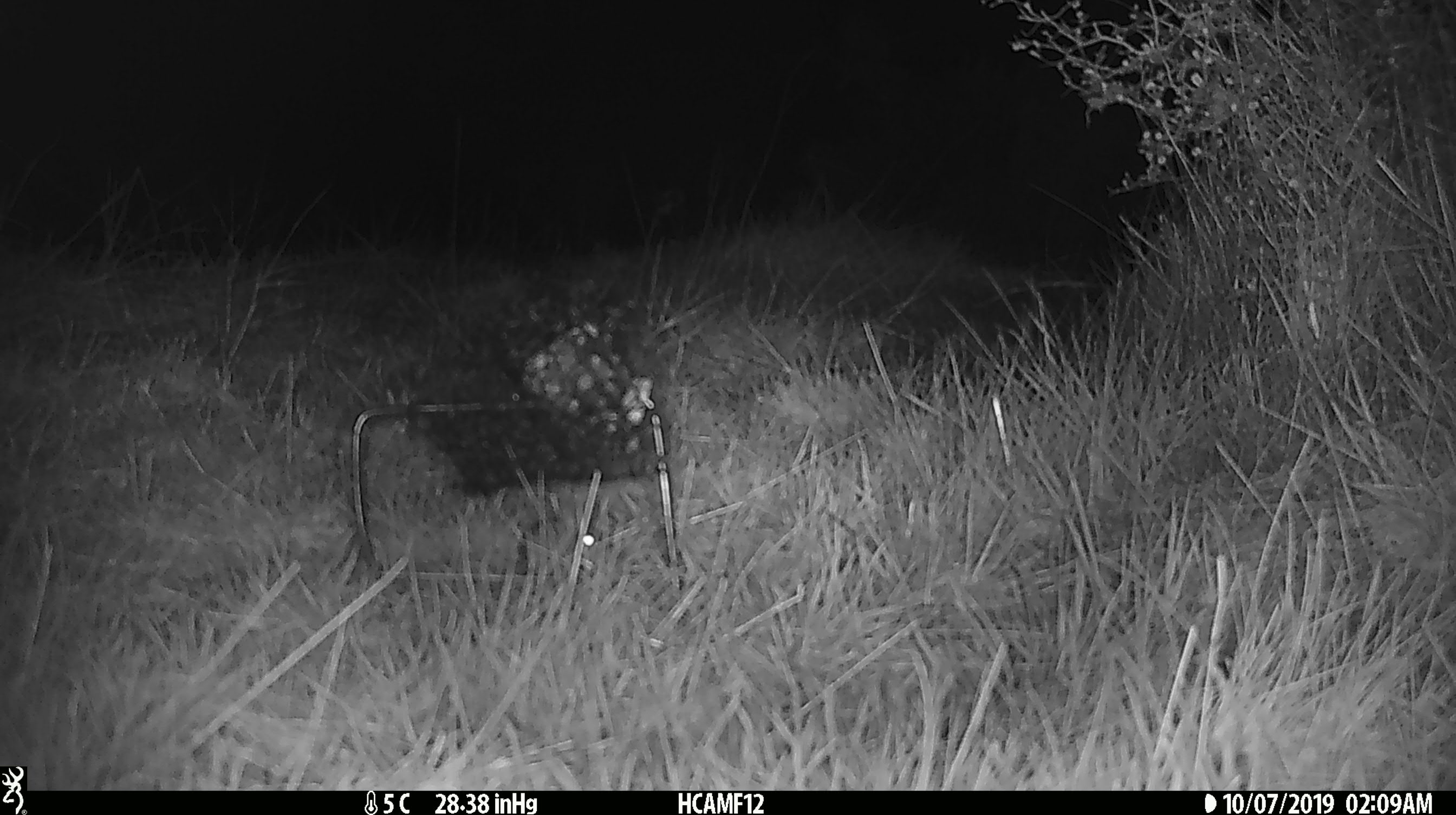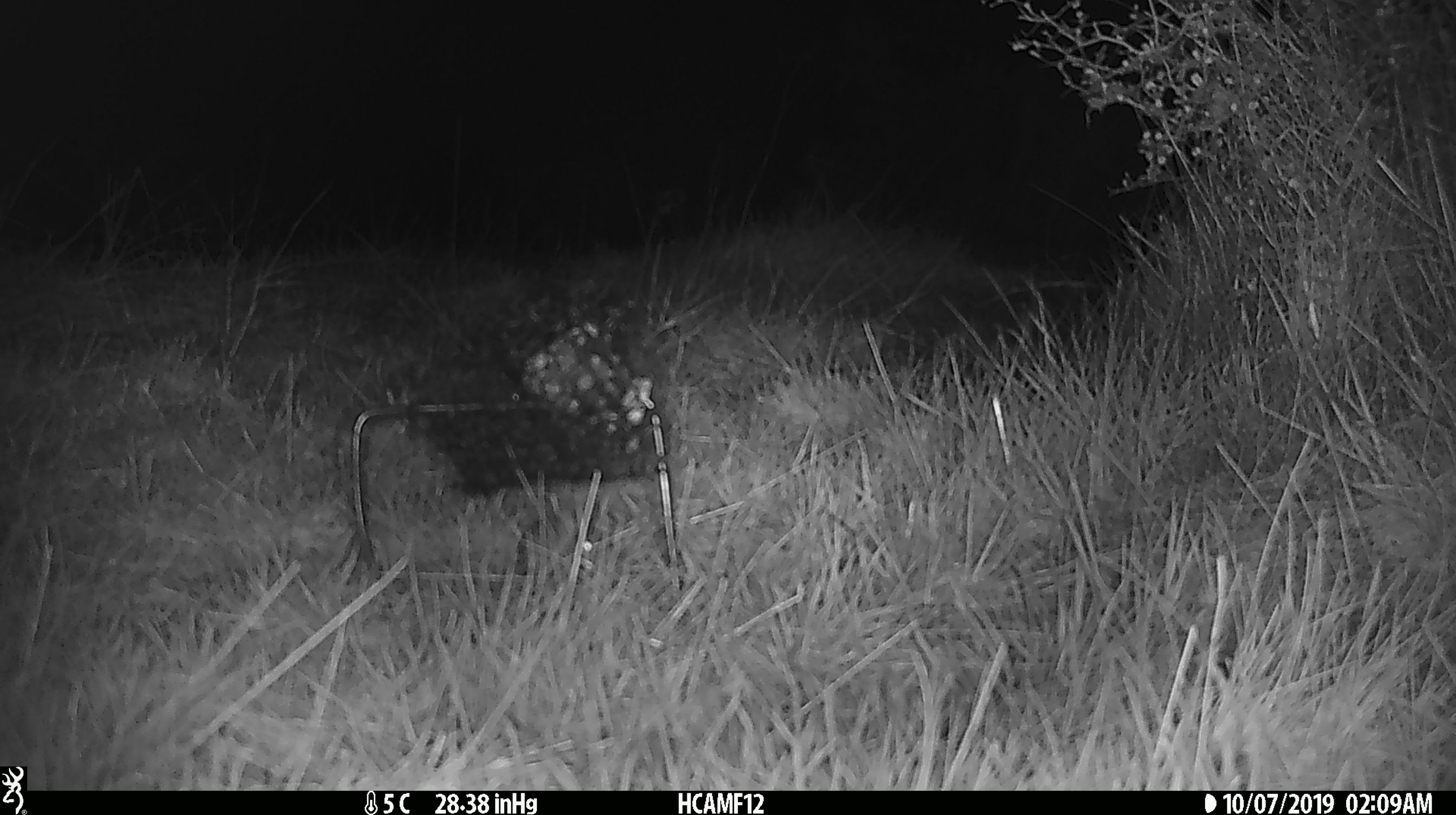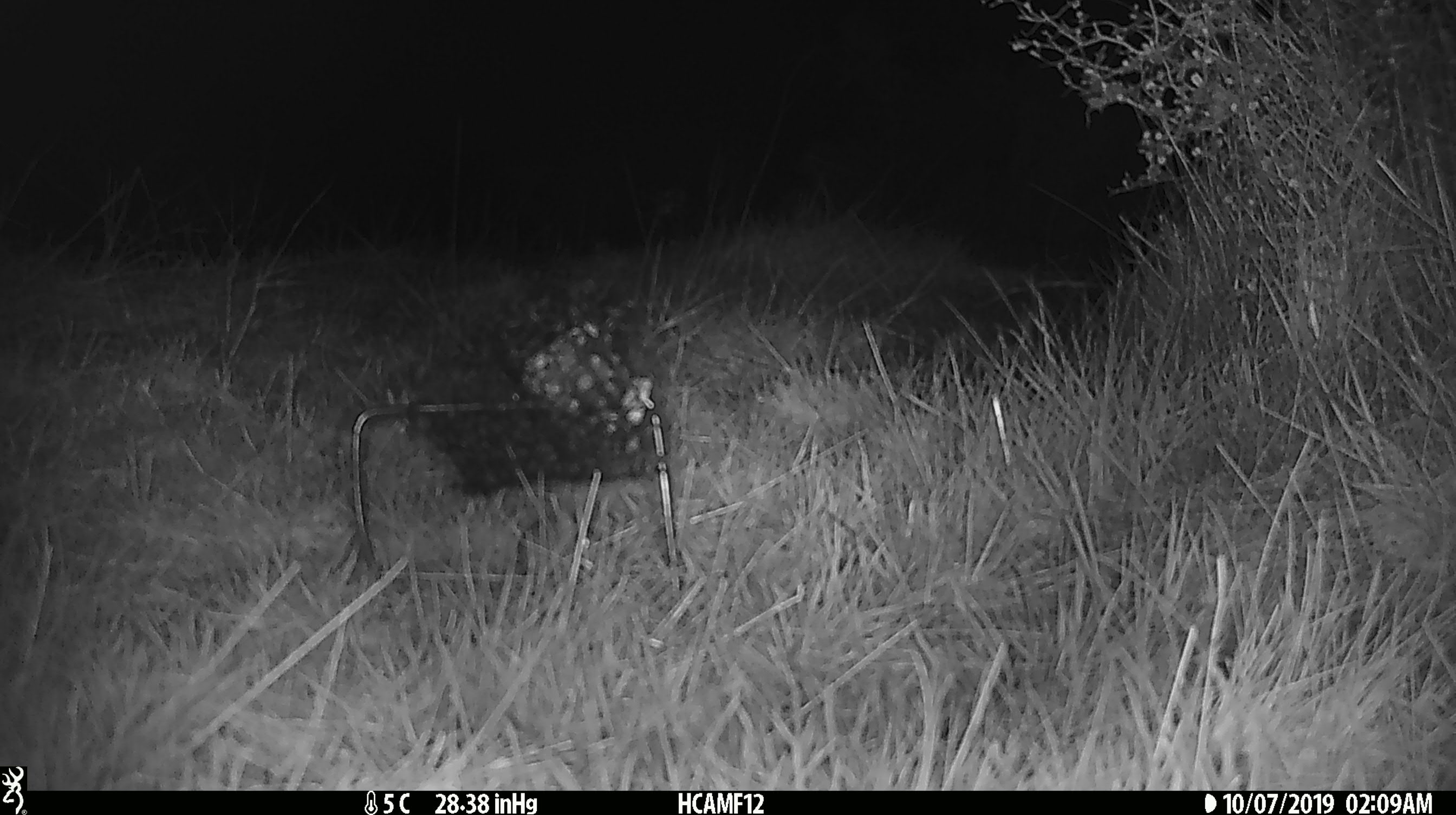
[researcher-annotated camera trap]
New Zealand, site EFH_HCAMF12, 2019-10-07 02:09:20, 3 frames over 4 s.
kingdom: Animalia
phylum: Chordata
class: Mammalia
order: Rodentia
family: Muridae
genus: Mus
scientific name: Mus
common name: mouse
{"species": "mouse (Mus)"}